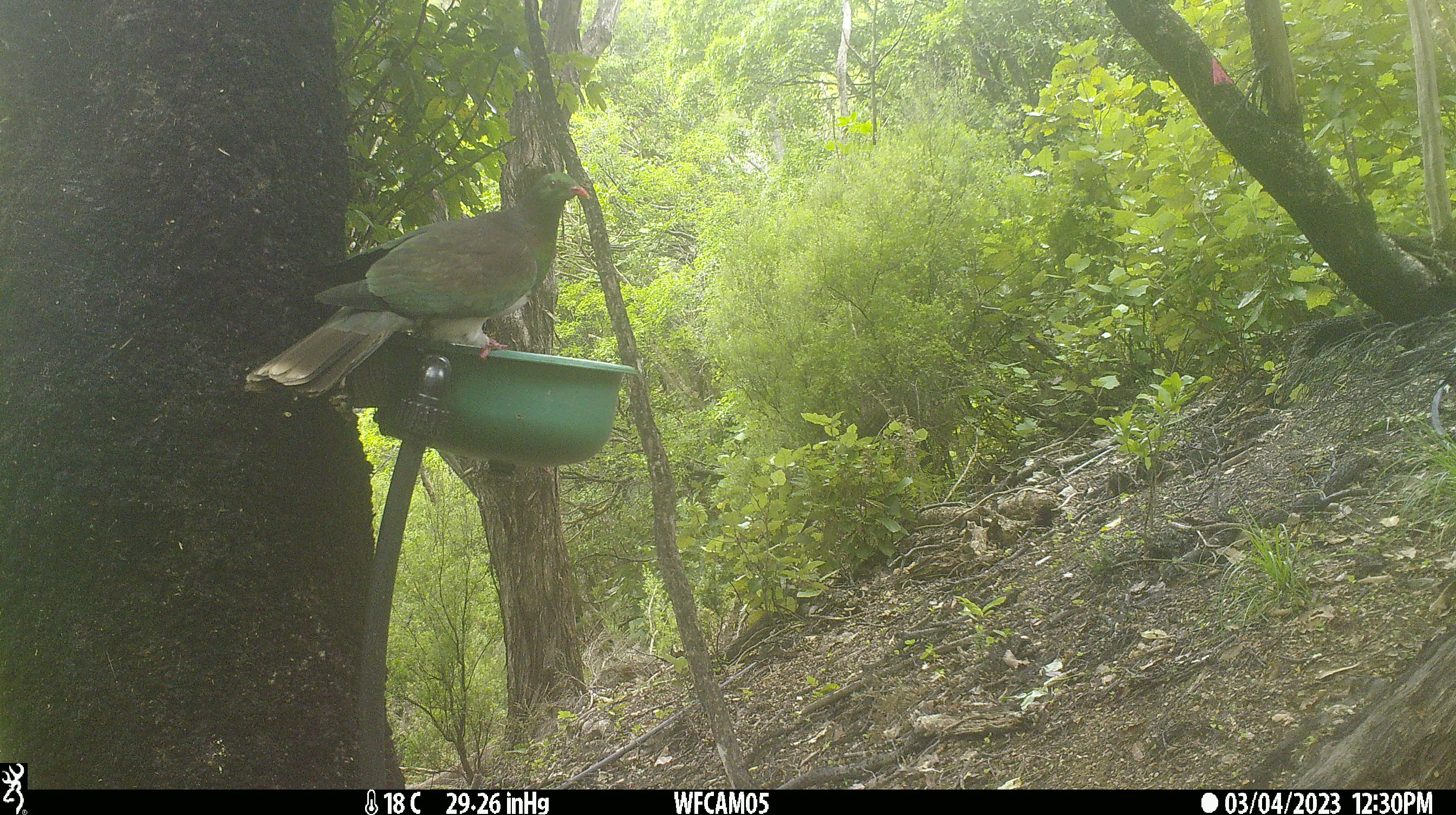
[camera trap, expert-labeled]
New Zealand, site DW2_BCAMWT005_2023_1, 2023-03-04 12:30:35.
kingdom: Animalia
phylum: Chordata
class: Aves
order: Columbiformes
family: Columbidae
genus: Hemiphaga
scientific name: Hemiphaga novaeseelandiae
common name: new zealand pigeon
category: kereru